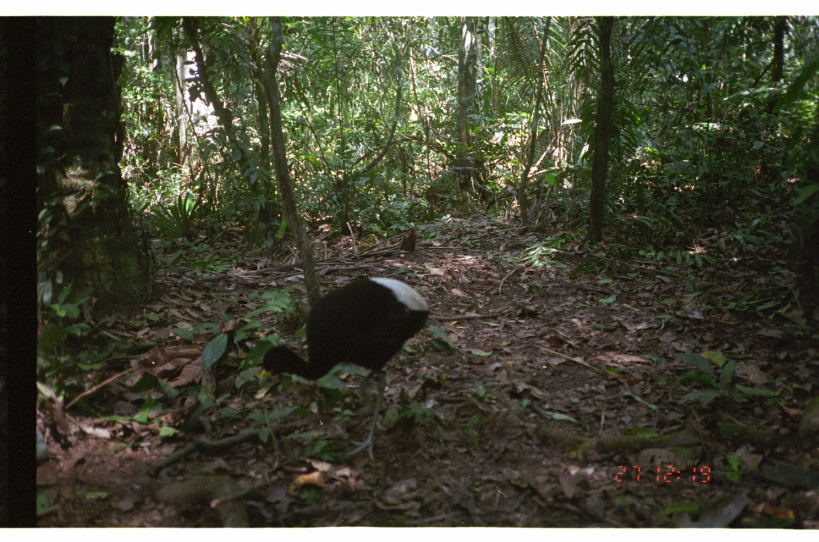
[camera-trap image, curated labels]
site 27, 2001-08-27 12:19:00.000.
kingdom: Animalia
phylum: Chordata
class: Aves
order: Gruiformes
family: Psophiidae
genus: Psophia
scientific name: Psophia leucoptera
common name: pale-winged trumpeter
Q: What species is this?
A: Psophia leucoptera (pale-winged trumpeter).